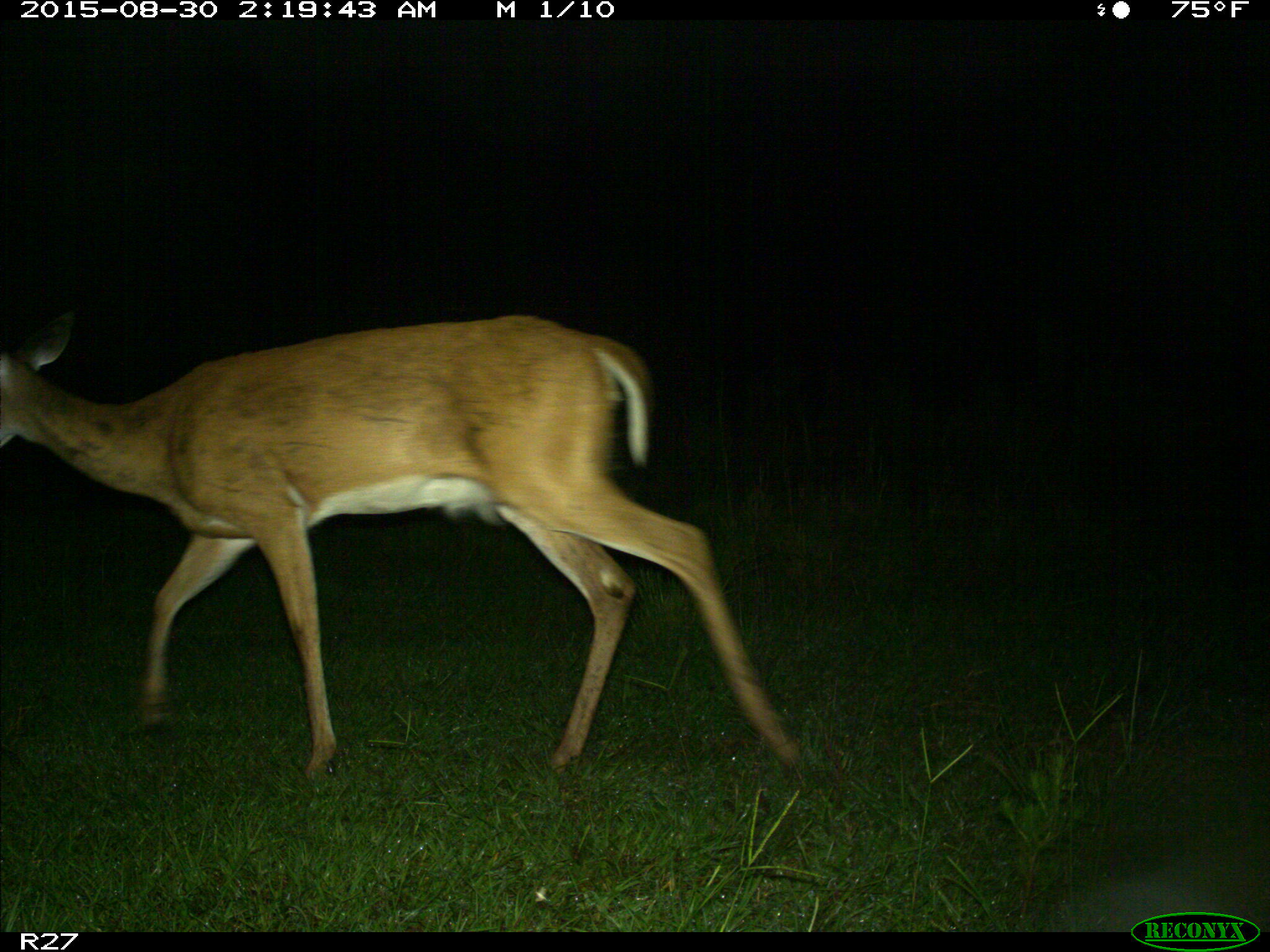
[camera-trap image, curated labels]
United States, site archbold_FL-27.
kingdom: Animalia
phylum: Chordata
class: Mammalia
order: Artiodactyla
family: Cervidae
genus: Odocoileus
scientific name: Odocoileus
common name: deer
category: unidentified deer